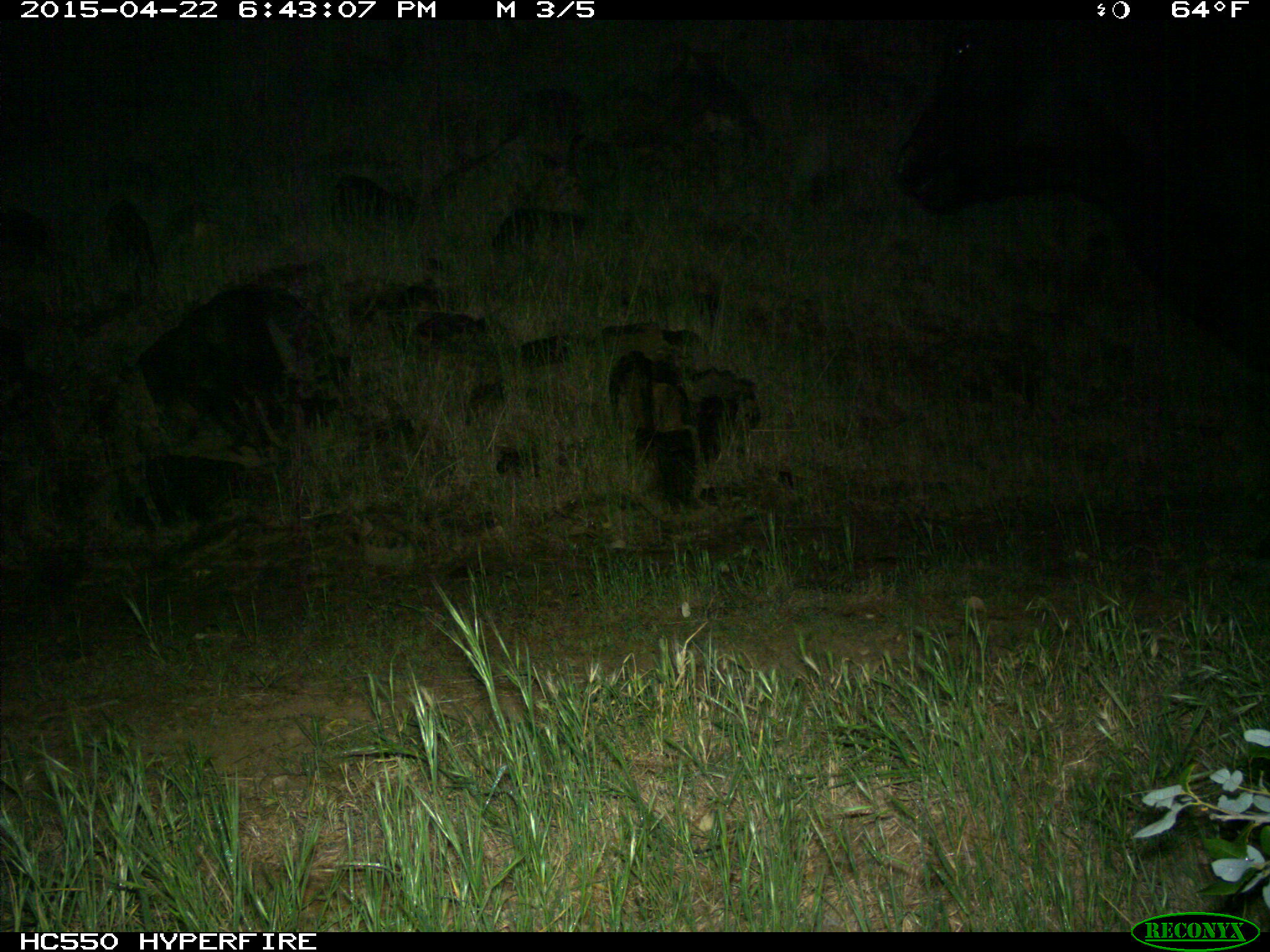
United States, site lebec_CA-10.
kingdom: Animalia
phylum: Chordata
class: Mammalia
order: Artiodactyla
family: Bovidae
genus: Bos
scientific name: Bos taurus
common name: domestic cow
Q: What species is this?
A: Bos taurus (domestic cow).